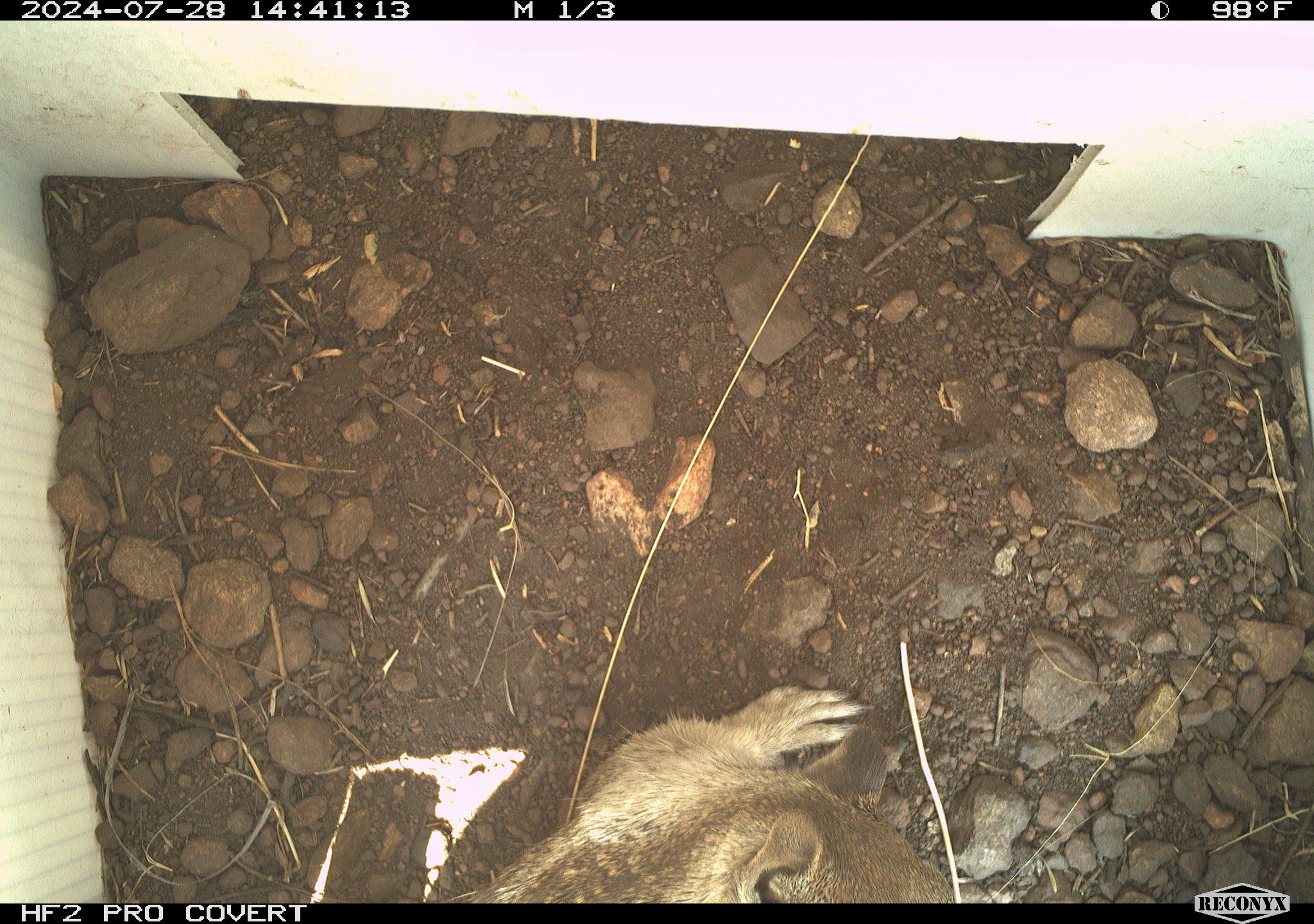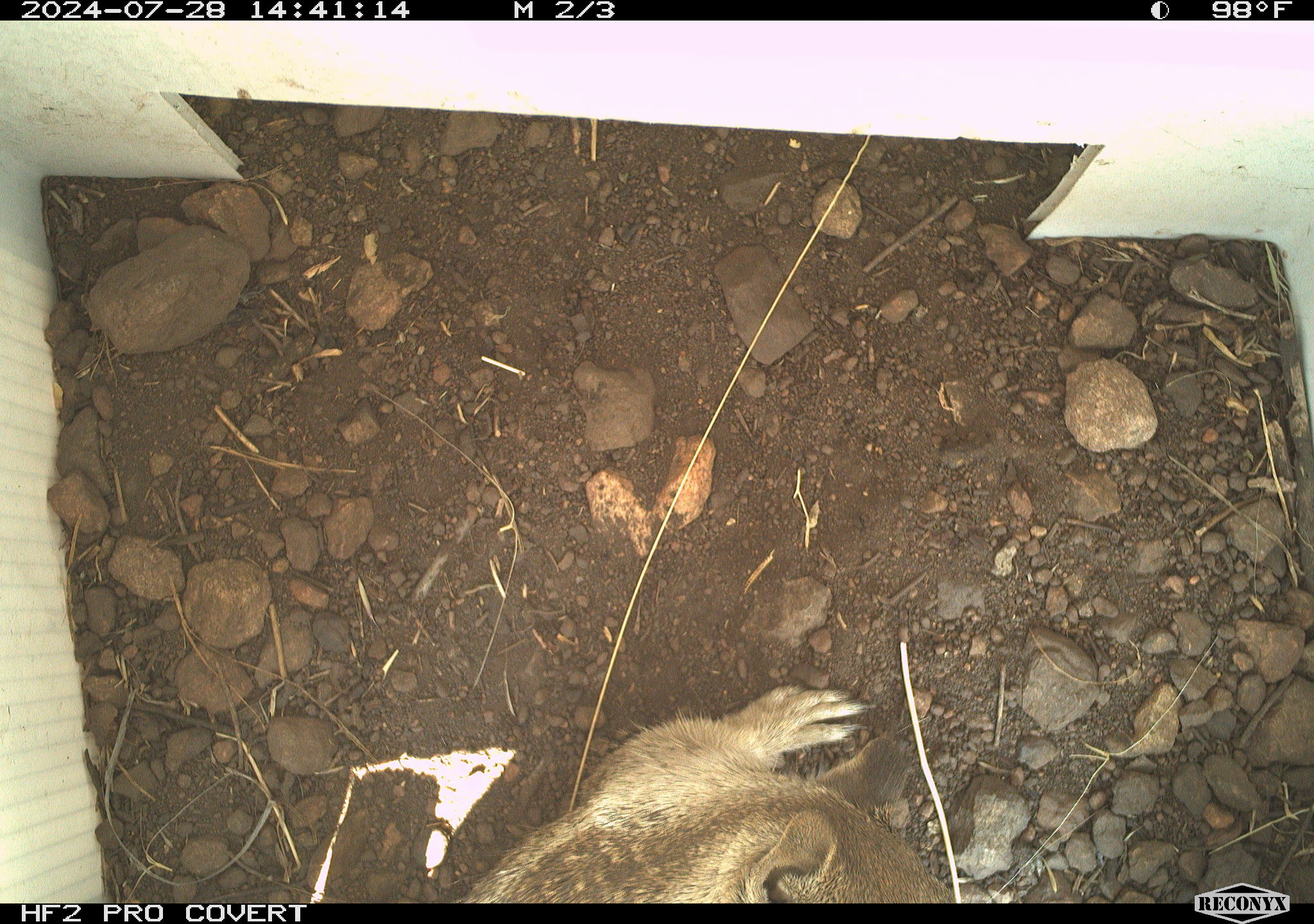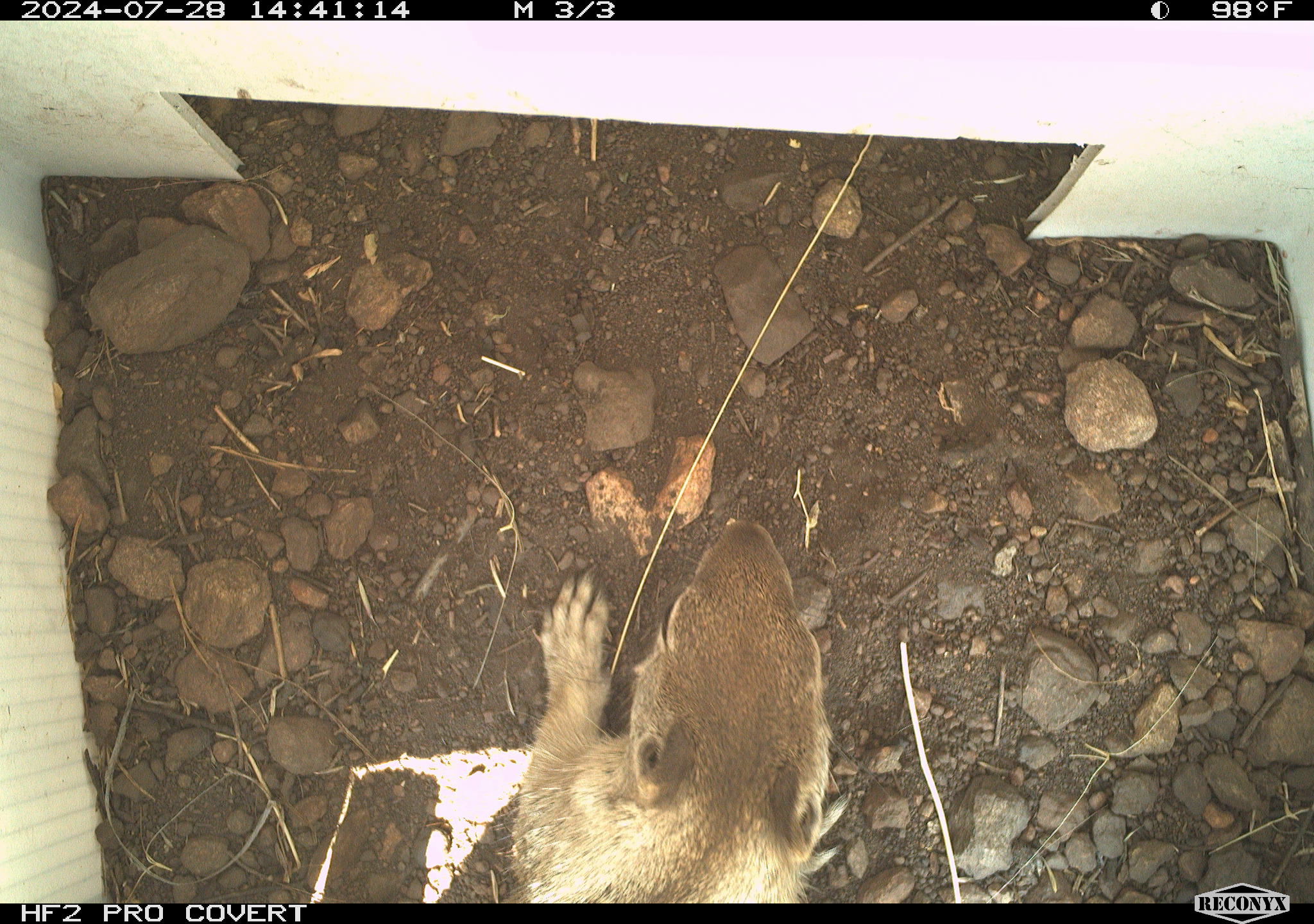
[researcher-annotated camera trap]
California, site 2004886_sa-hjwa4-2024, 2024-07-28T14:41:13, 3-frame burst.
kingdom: Animalia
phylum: Chordata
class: Mammalia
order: Rodentia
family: Sciuridae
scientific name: Sciuridae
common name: squirrels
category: sciuridae family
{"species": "sciuridae family (squirrels) (Sciuridae)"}